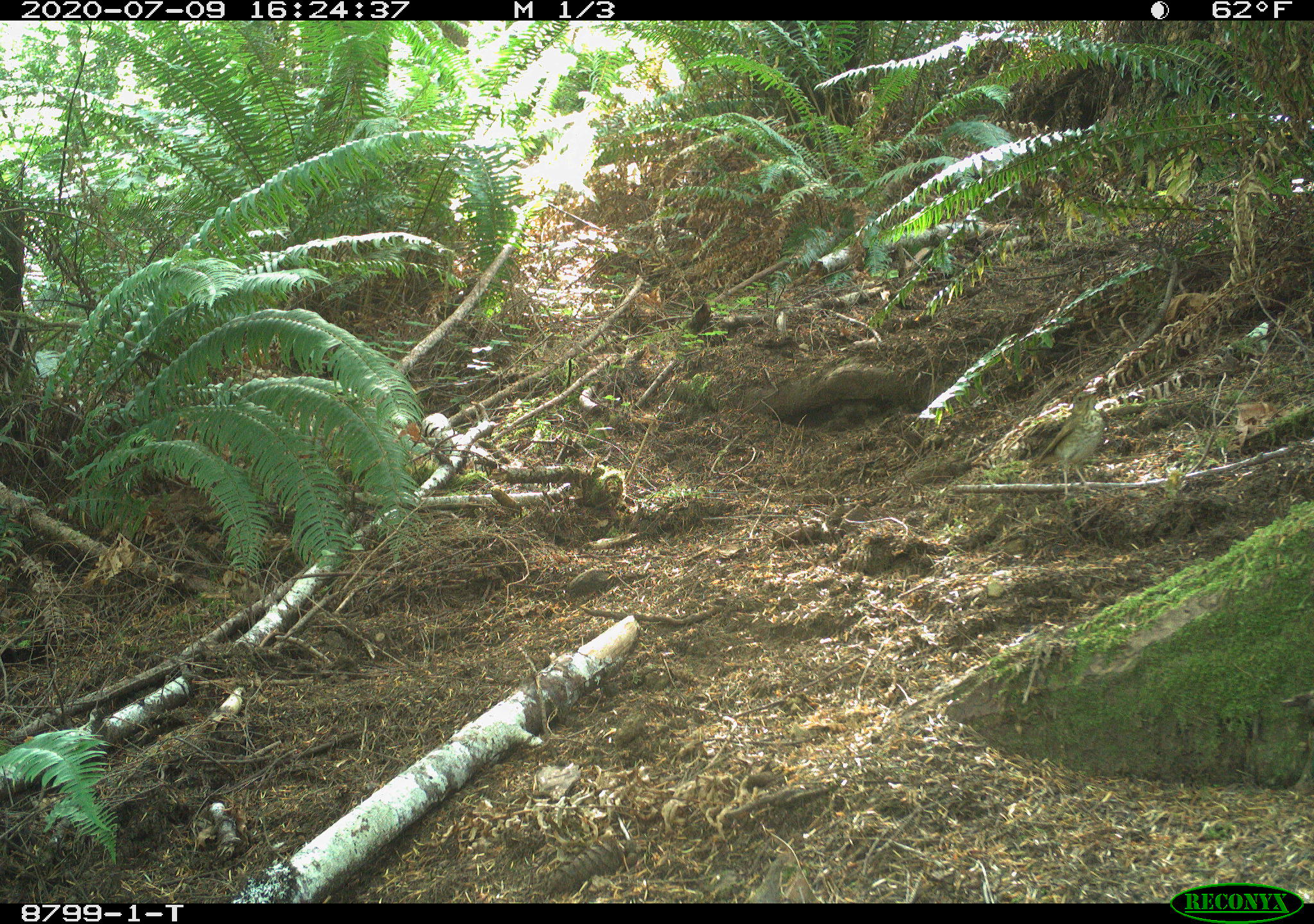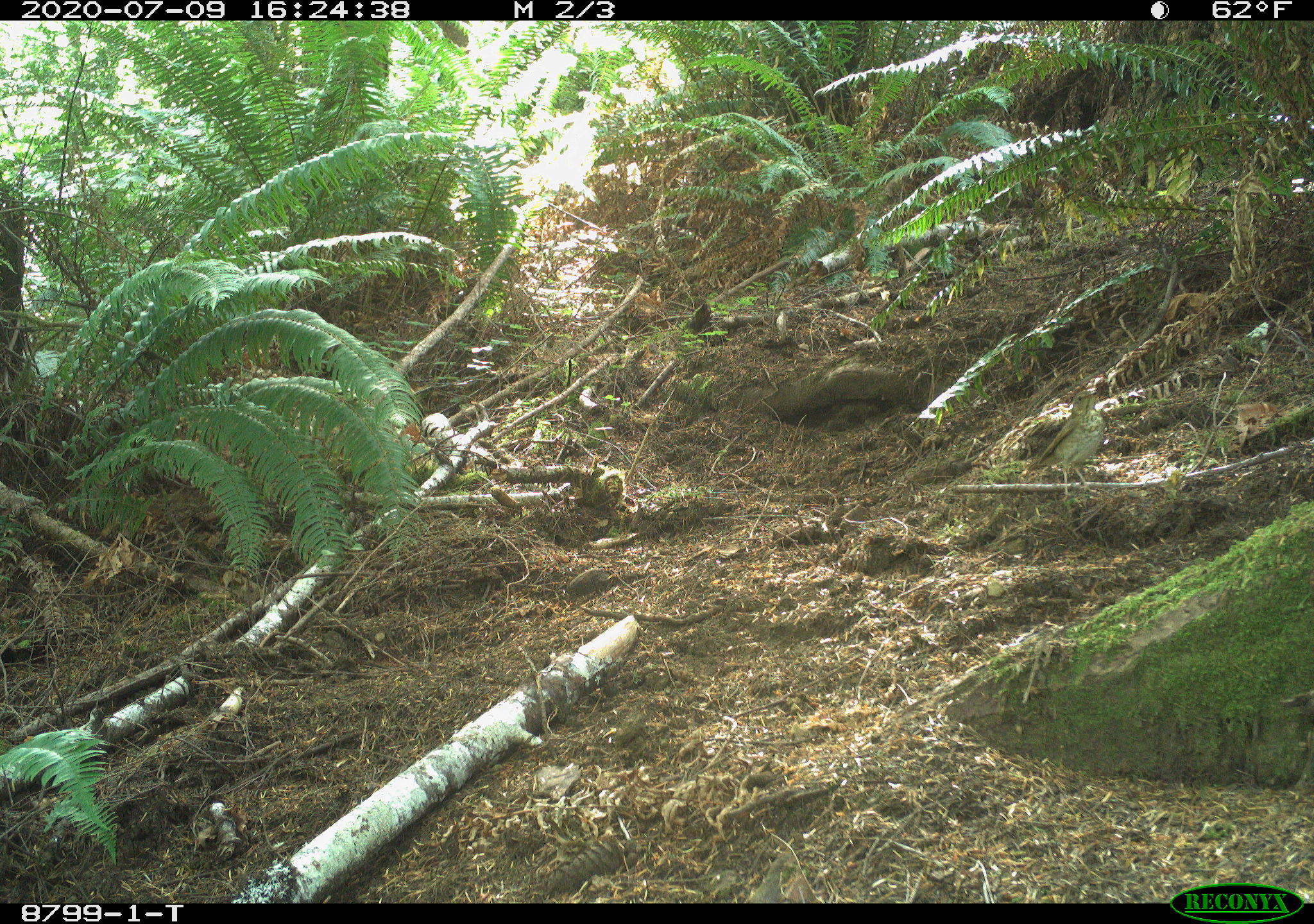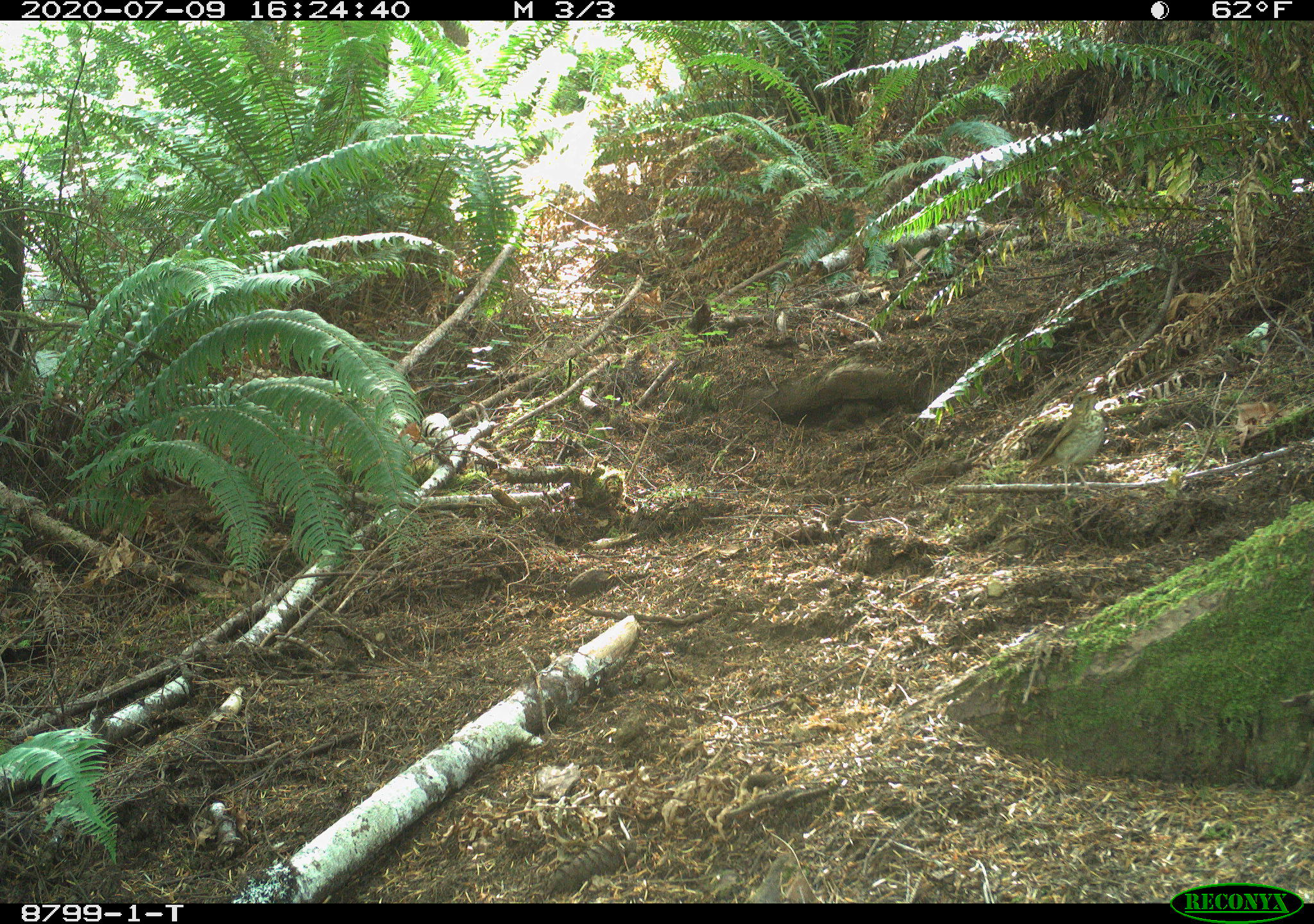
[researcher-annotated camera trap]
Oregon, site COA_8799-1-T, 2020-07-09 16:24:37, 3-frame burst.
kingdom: Animalia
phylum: Chordata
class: Aves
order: Passeriformes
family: Turdidae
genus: Catharus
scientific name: Catharus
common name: brown thrushes and nightingale-thrushes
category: catharus species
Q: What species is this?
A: Catharus species (brown thrushes and nightingale-thrushes) (Catharus).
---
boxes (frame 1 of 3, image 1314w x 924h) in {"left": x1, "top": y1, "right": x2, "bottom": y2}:
catharus species: {"left": 1010, "top": 373, "right": 1120, "bottom": 511}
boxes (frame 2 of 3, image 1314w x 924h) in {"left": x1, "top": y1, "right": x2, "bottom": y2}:
catharus species: {"left": 1011, "top": 376, "right": 1118, "bottom": 508}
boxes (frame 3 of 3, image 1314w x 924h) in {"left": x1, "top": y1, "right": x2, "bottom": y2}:
catharus species: {"left": 1011, "top": 379, "right": 1118, "bottom": 511}